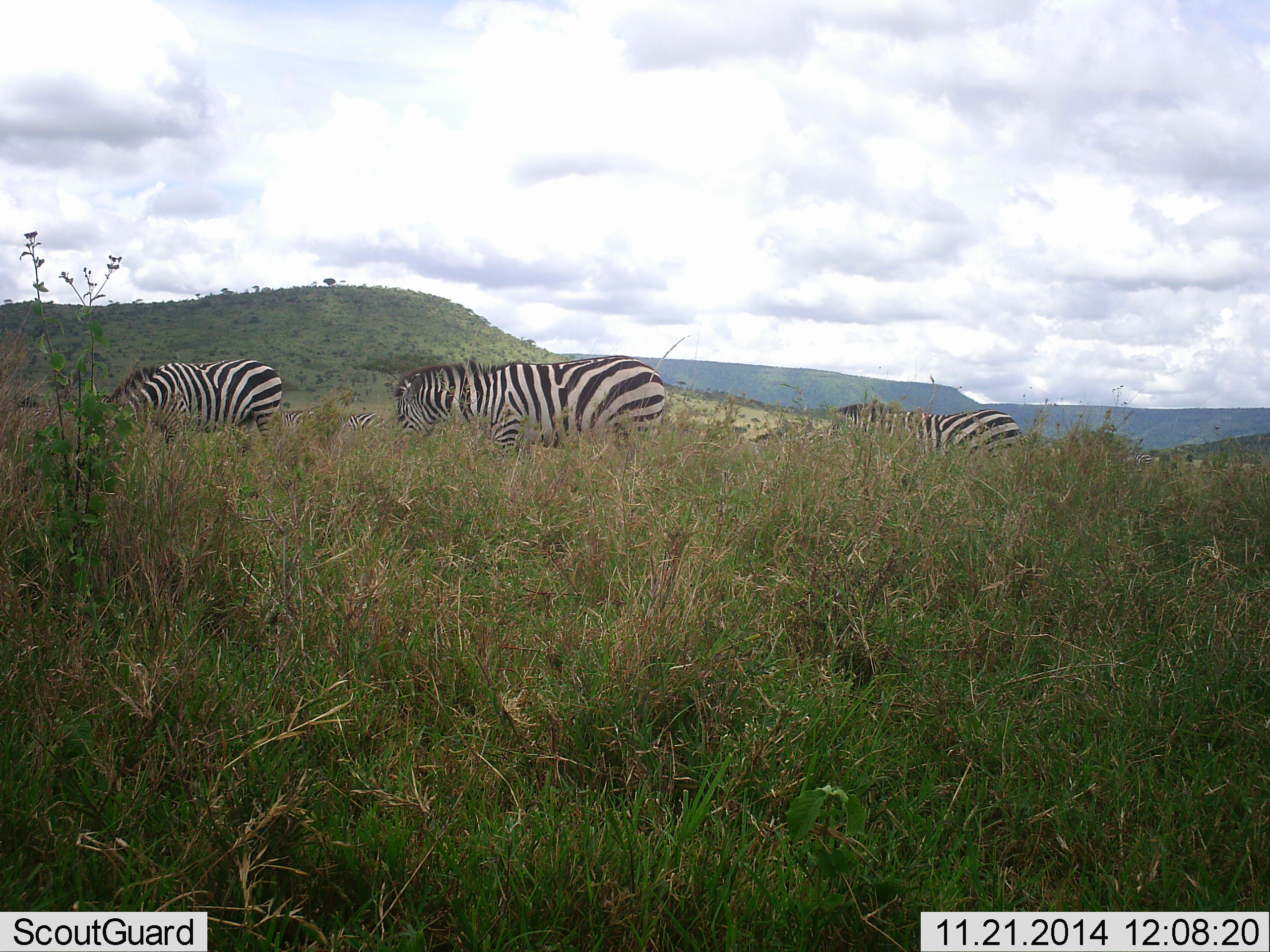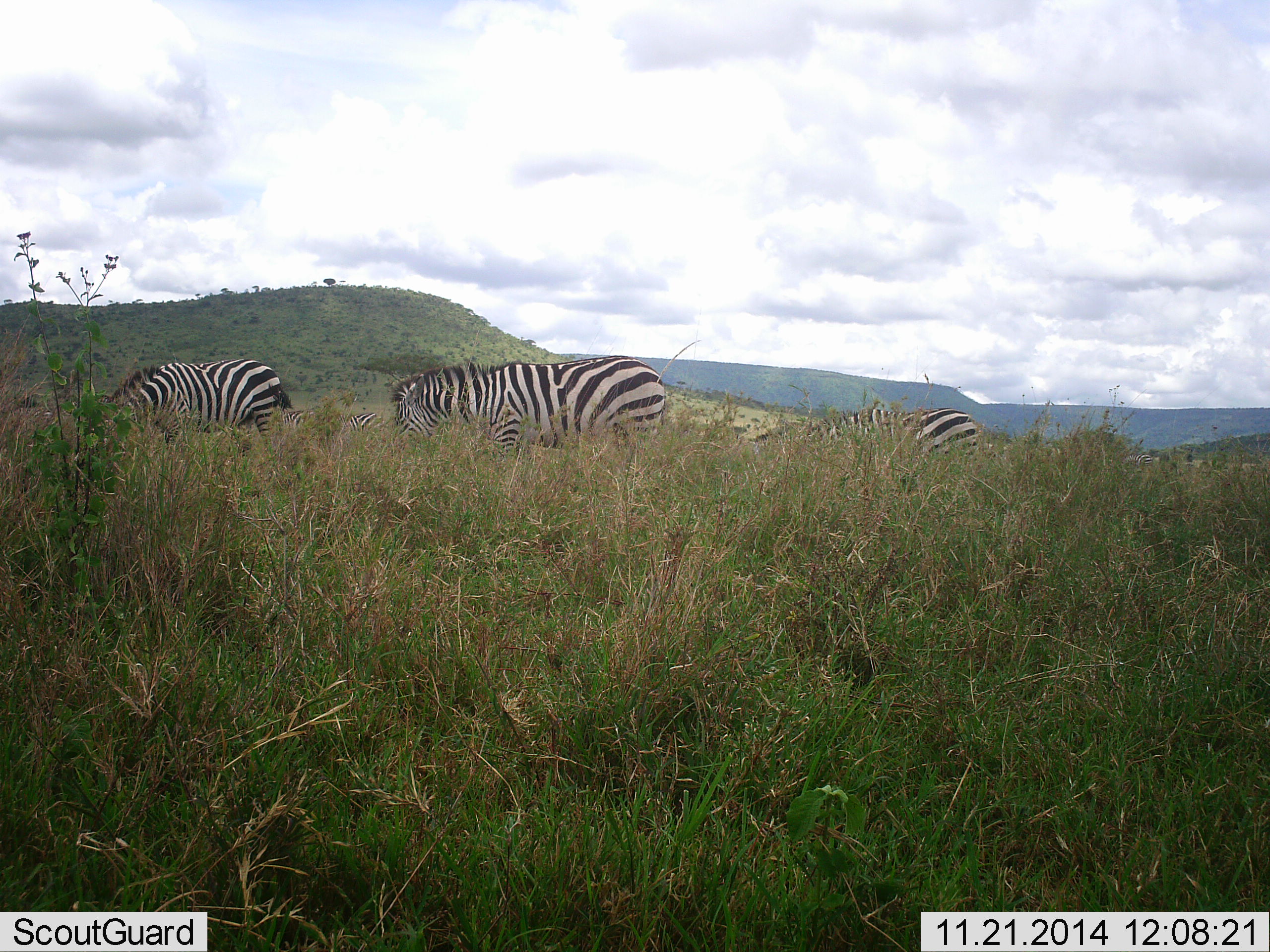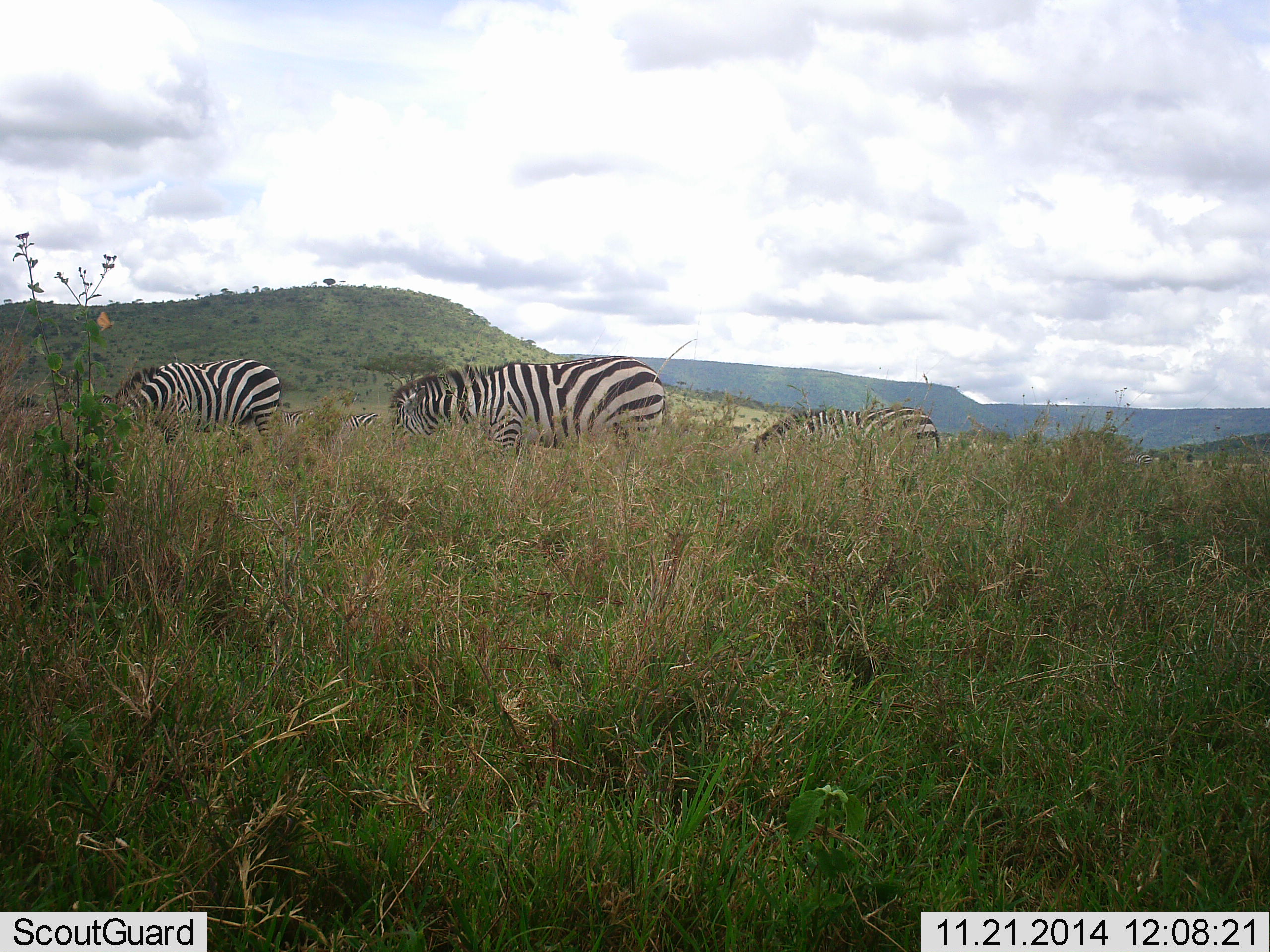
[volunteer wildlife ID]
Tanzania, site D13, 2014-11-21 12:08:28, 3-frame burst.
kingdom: Animalia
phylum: Chordata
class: Mammalia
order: Perissodactyla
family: Equidae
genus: Equus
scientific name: Equus quagga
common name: plains zebra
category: zebra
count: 3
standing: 9%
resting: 0%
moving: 18%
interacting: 0%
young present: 0%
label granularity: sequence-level